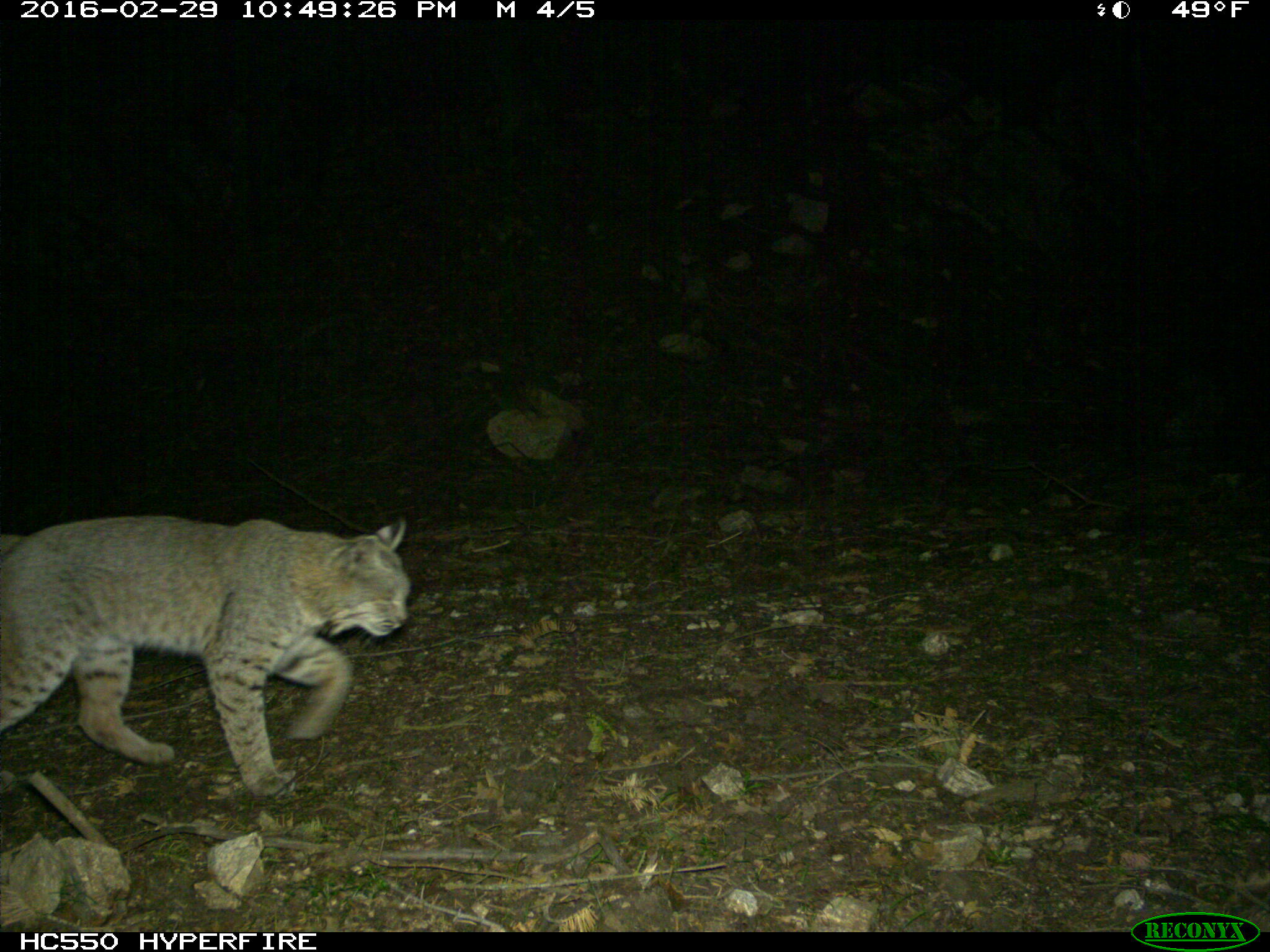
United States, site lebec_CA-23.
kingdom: Animalia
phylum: Chordata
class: Mammalia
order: Carnivora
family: Felidae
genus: Lynx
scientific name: Lynx rufus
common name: bobcat